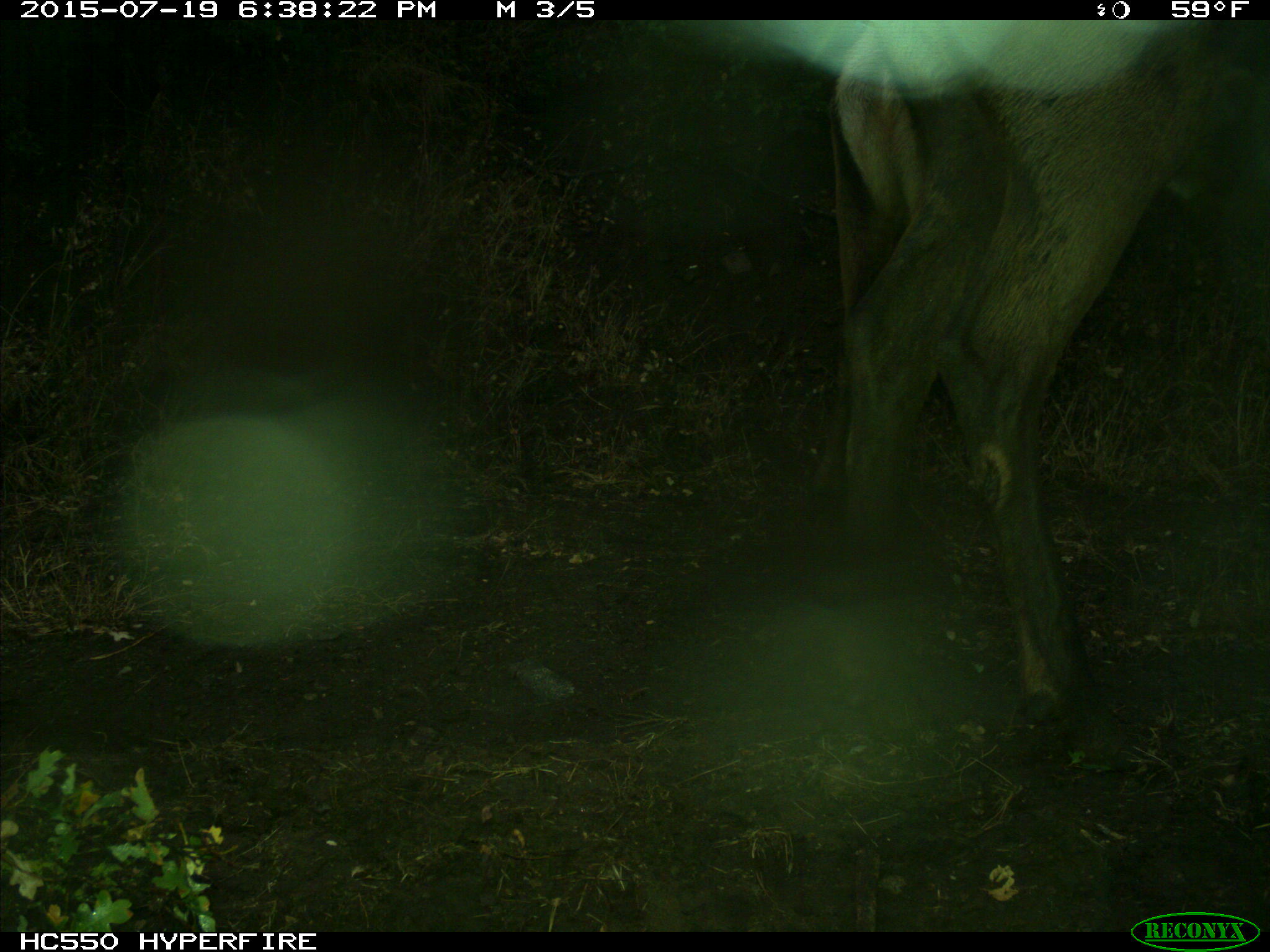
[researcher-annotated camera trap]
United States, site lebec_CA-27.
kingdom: Animalia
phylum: Chordata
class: Mammalia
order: Artiodactyla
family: Cervidae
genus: Cervus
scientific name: Cervus canadensis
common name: elk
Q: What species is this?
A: Cervus canadensis (elk).